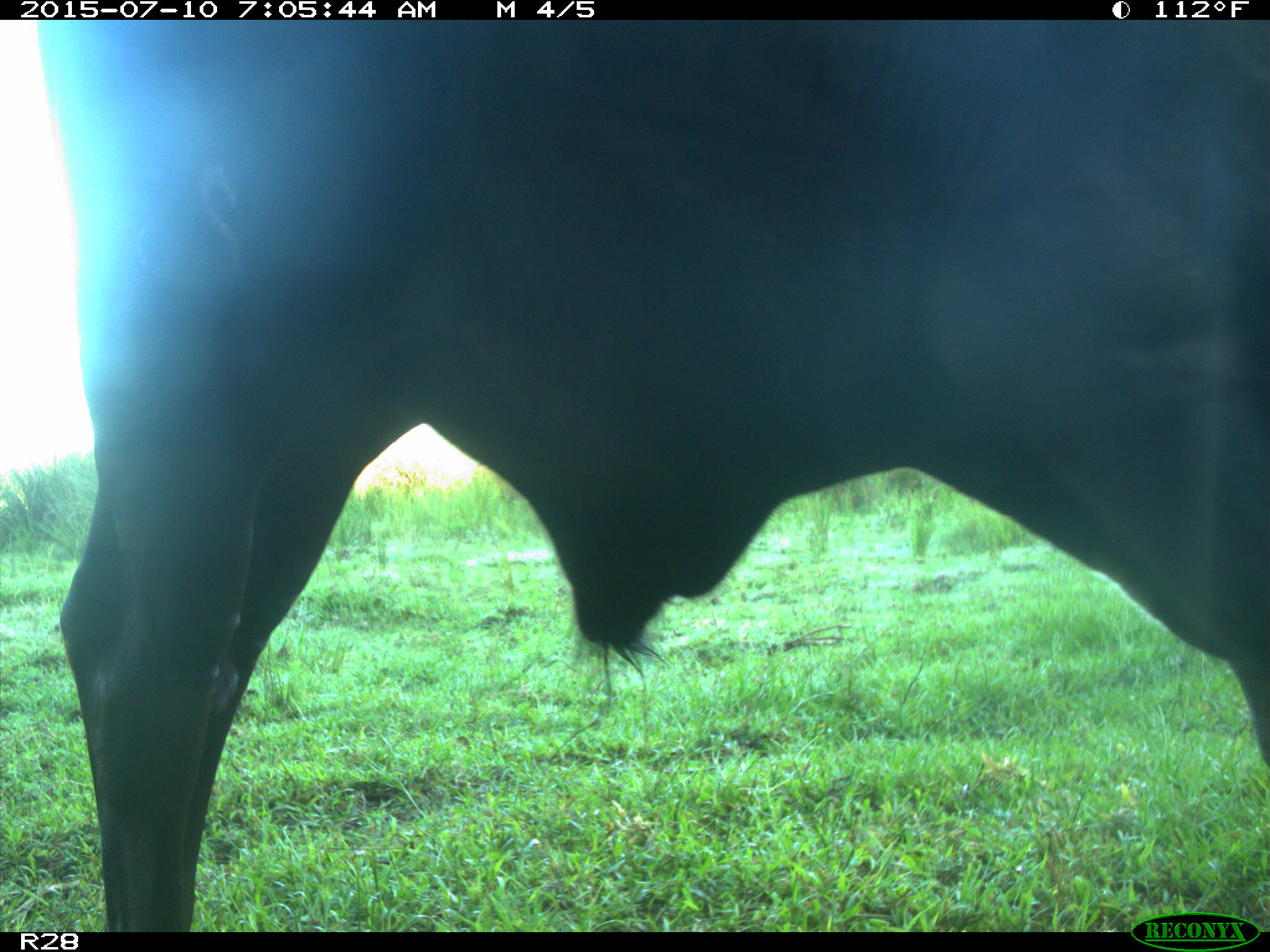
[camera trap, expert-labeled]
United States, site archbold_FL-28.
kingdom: Animalia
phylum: Chordata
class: Mammalia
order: Artiodactyla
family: Bovidae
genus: Bos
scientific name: Bos taurus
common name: domestic cow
Bos taurus (domestic cow).